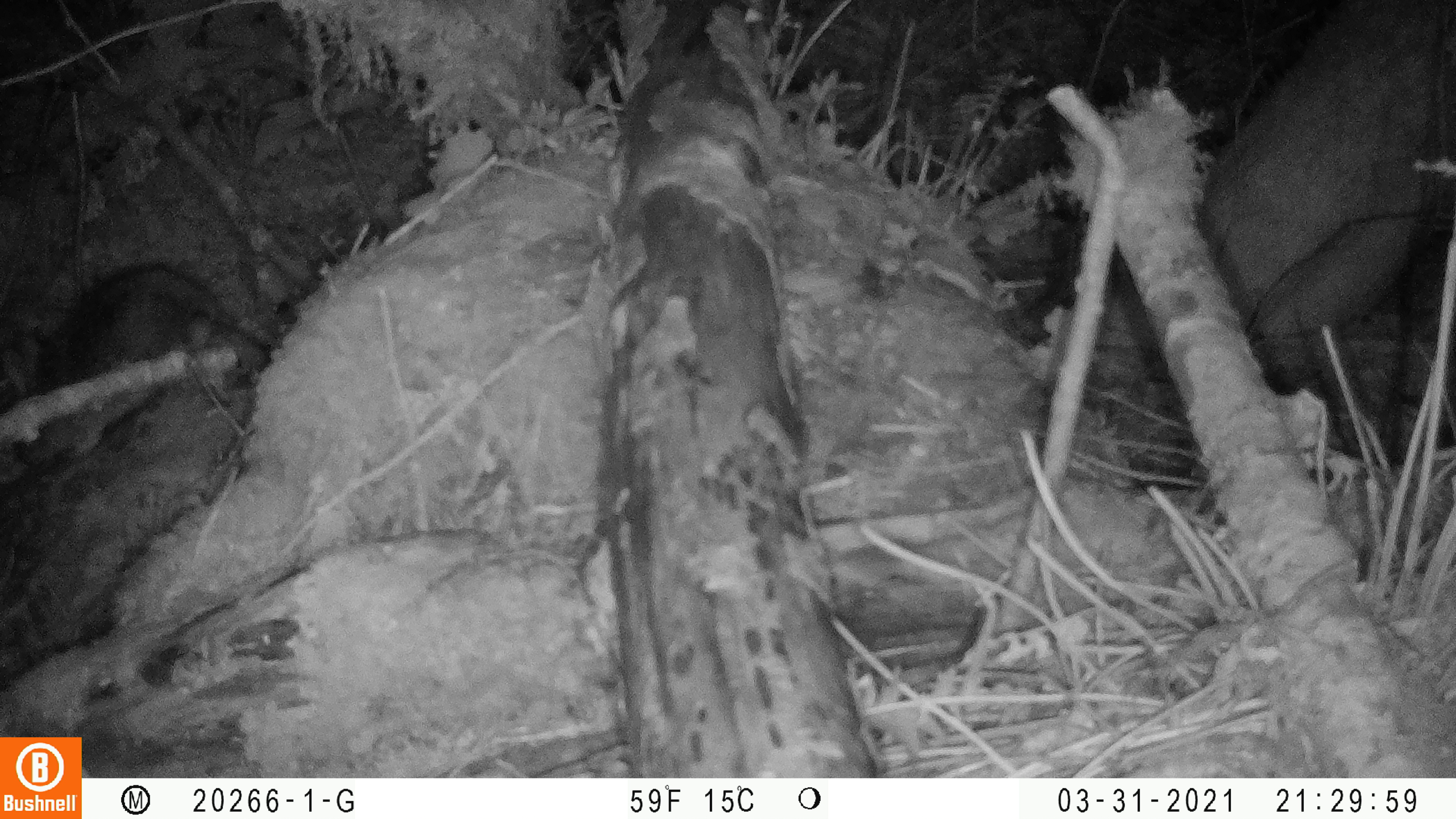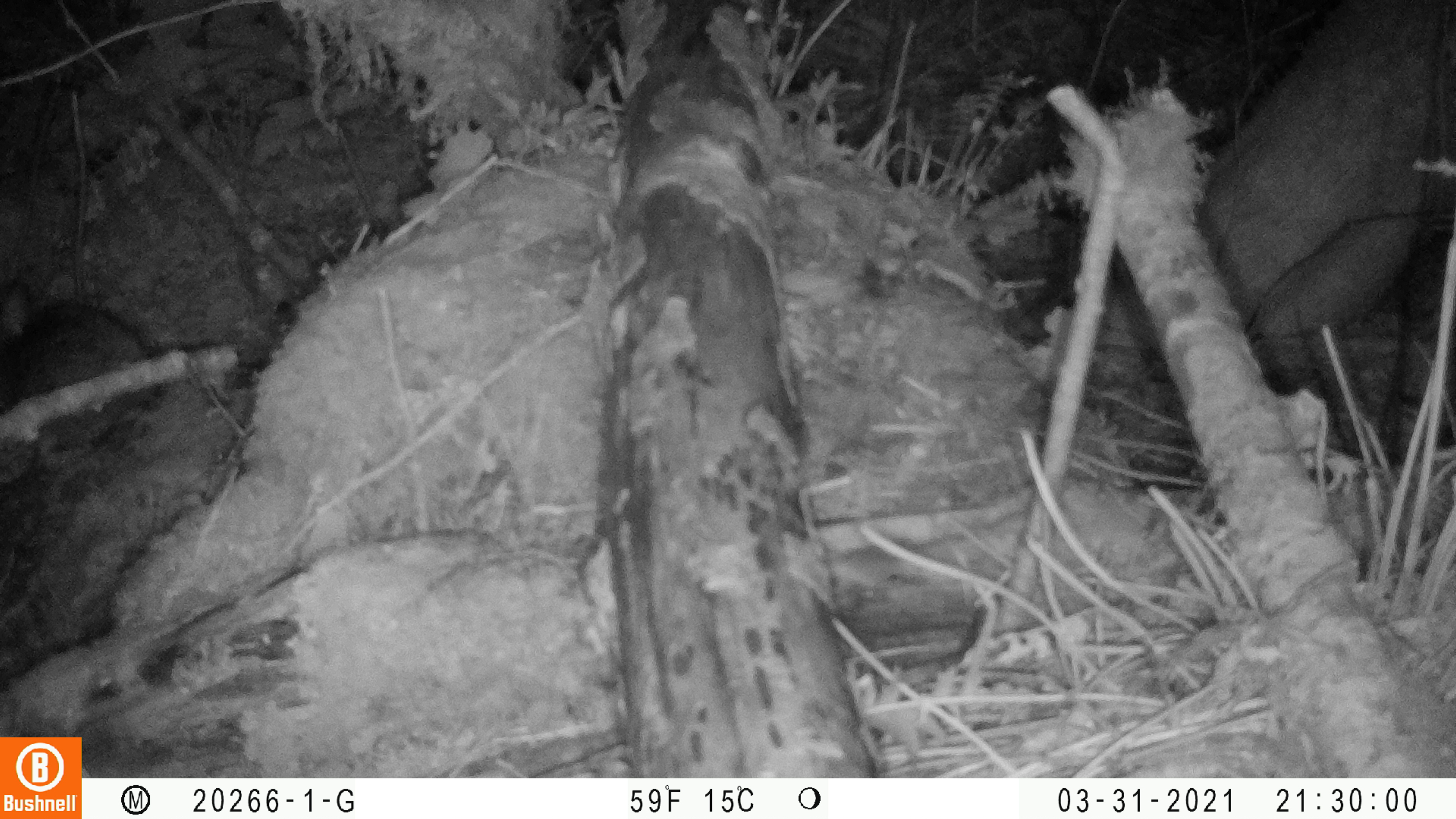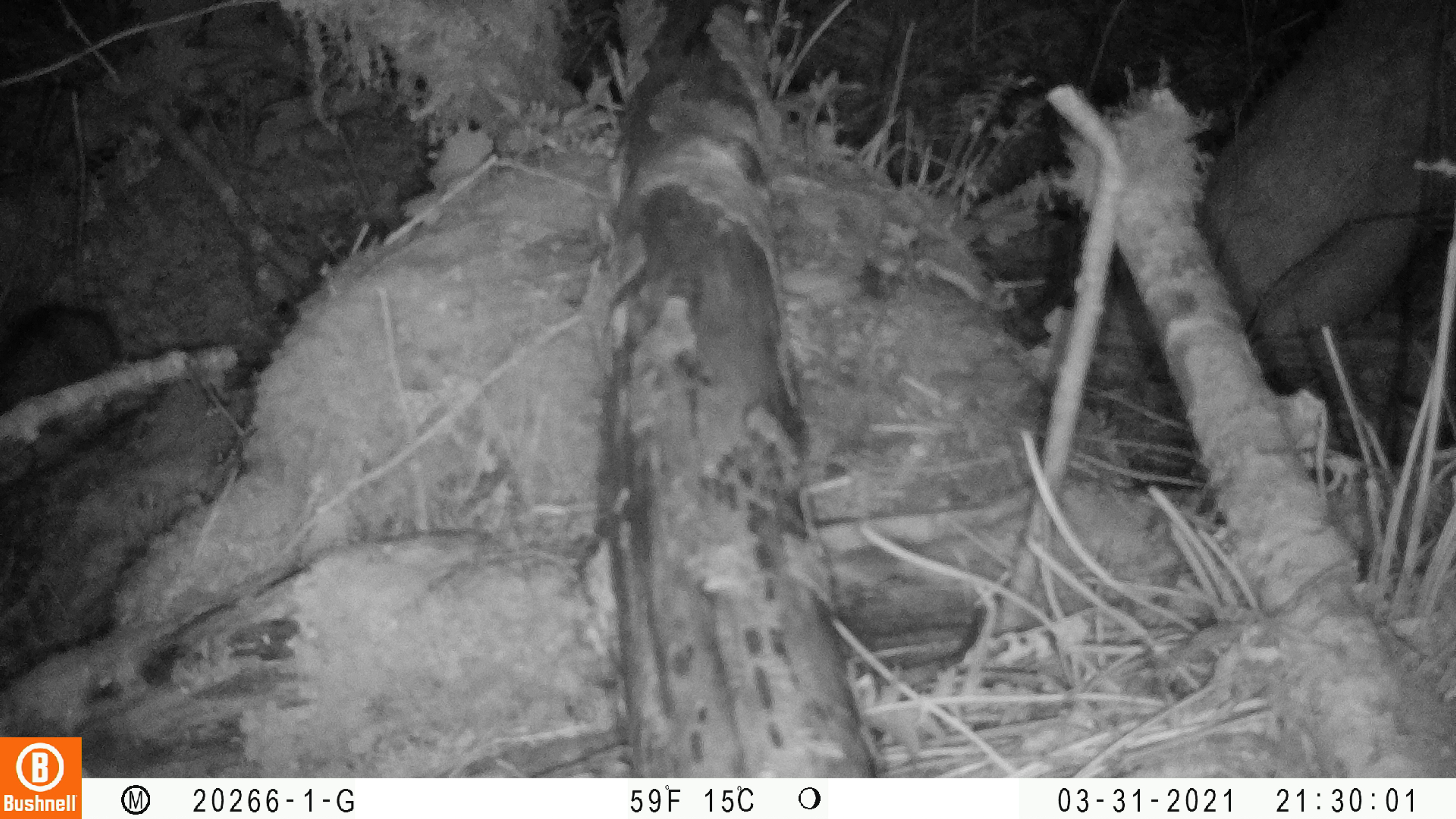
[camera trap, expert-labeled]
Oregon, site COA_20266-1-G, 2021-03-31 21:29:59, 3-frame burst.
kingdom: Animalia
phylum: Chordata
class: Mammalia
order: Lagomorpha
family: Leporidae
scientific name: Leporidae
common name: hares and rabbits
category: leporidae family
Leporidae family (hares and rabbits) (Leporidae).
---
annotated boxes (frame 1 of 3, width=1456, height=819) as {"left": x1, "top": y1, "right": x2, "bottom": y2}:
leporidae family: {"left": 0, "top": 234, "right": 240, "bottom": 475}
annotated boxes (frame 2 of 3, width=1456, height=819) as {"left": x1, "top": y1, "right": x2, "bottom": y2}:
leporidae family: {"left": 0, "top": 259, "right": 174, "bottom": 483}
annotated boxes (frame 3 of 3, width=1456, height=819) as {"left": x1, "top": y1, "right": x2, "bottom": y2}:
leporidae family: {"left": 0, "top": 269, "right": 139, "bottom": 436}